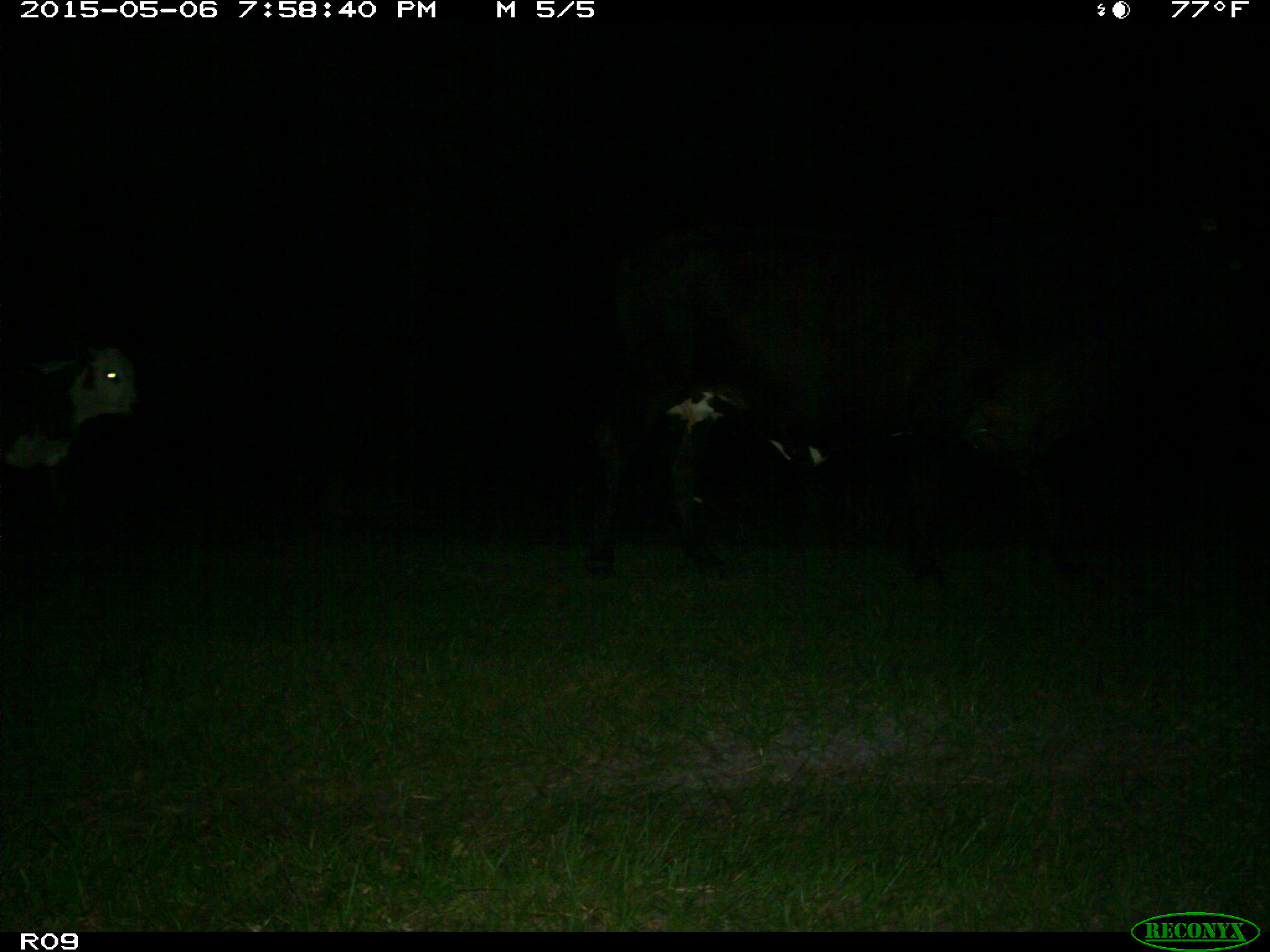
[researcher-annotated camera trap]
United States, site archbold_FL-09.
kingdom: Animalia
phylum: Chordata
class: Mammalia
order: Artiodactyla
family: Bovidae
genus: Bos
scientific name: Bos taurus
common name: domestic cow